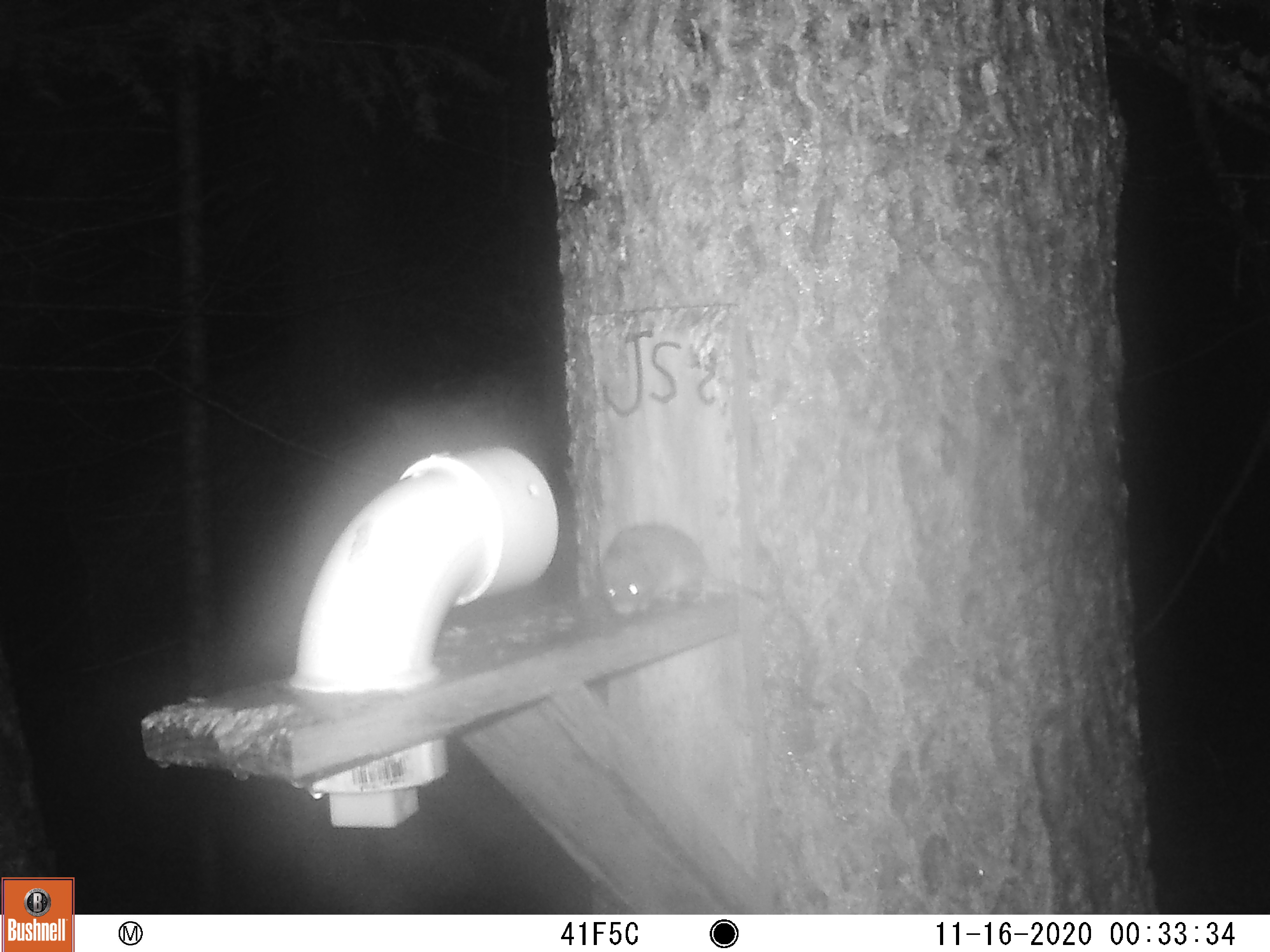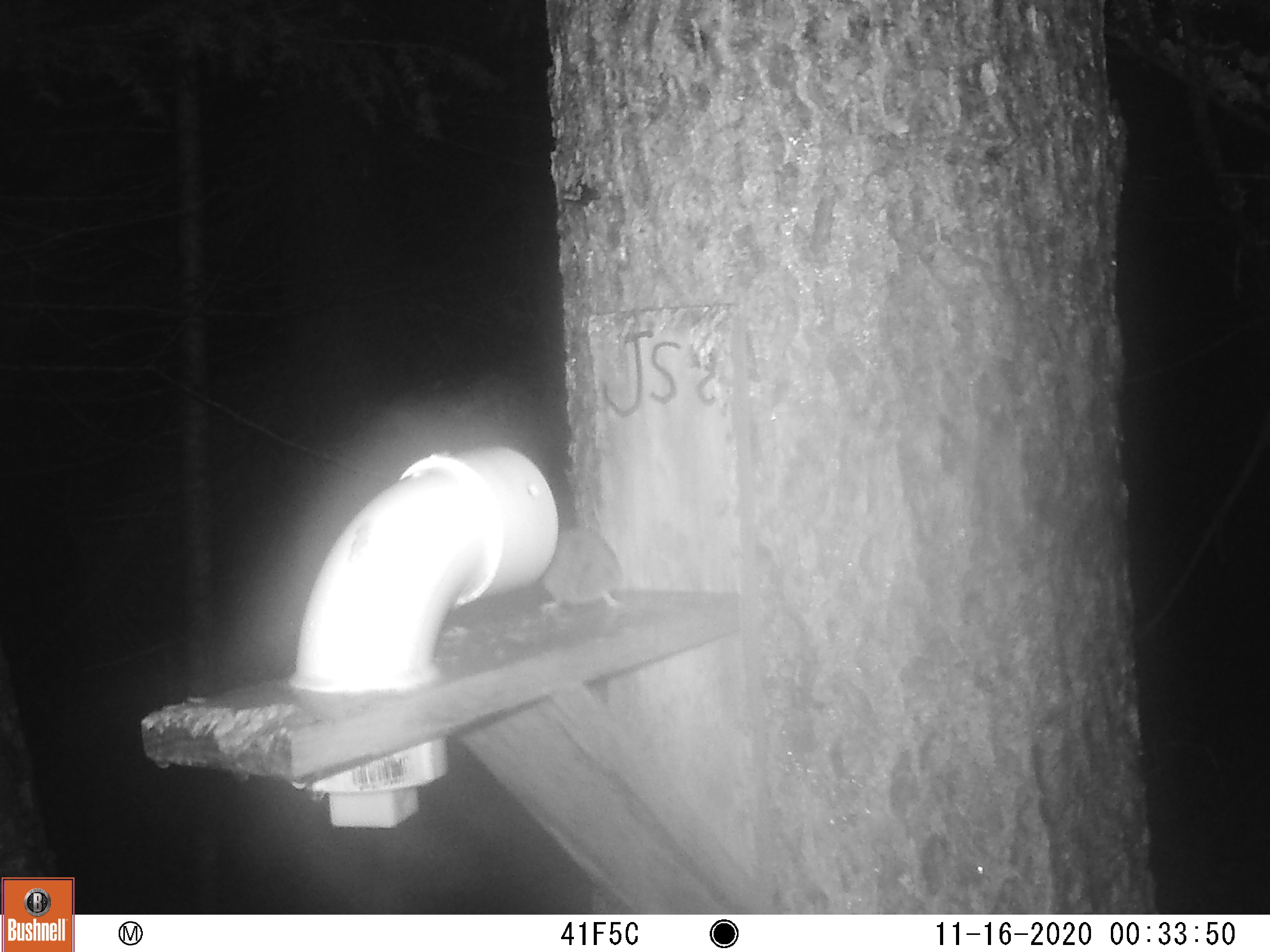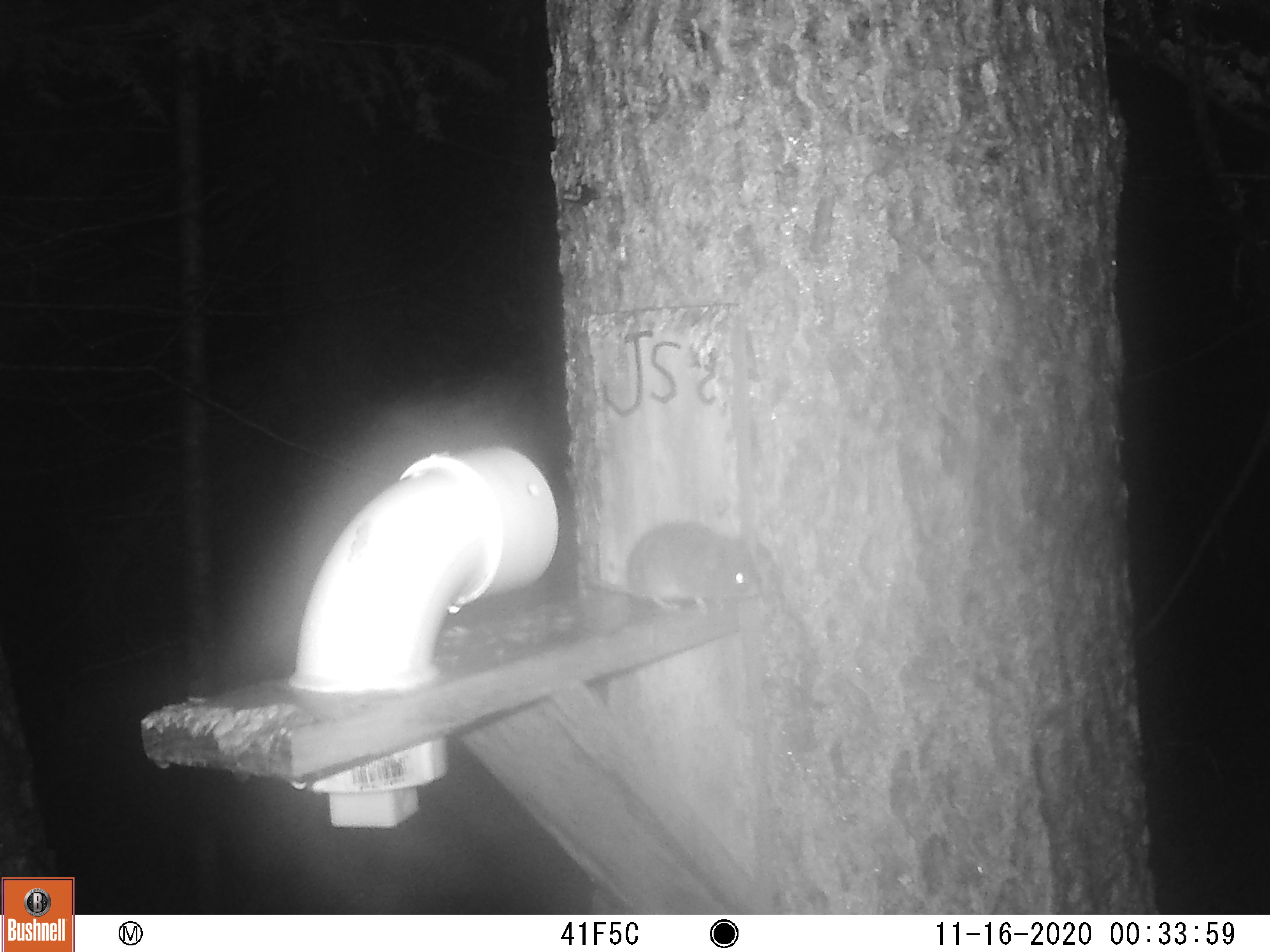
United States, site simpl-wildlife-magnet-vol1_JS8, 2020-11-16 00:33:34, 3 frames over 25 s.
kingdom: Animalia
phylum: Chordata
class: Mammalia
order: Rodentia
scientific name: Rodentia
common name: mouse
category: mouse sp.